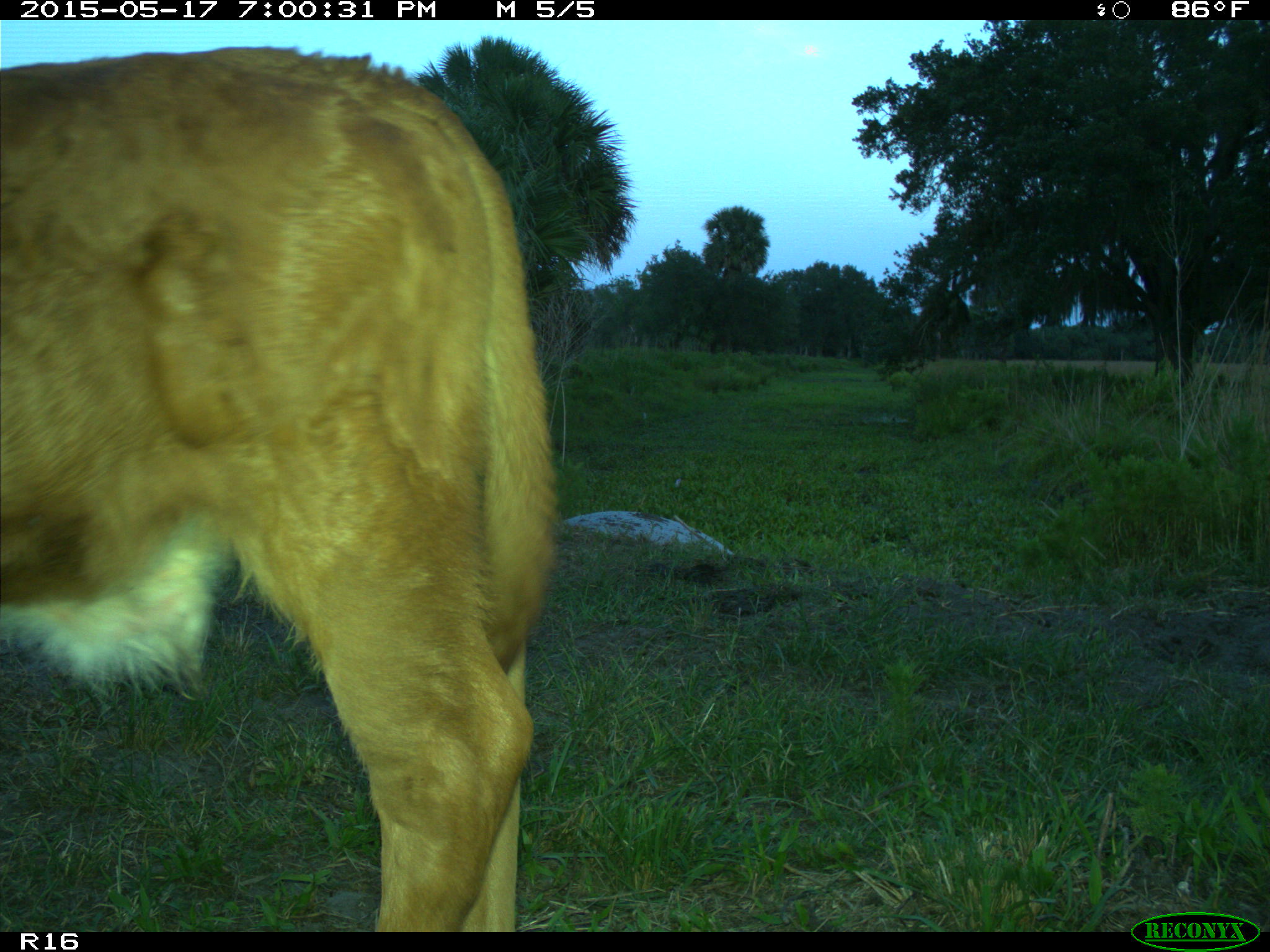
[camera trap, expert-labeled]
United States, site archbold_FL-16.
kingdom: Animalia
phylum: Chordata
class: Mammalia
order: Artiodactyla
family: Bovidae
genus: Bos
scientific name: Bos taurus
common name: domestic cow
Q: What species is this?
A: Bos taurus (domestic cow).